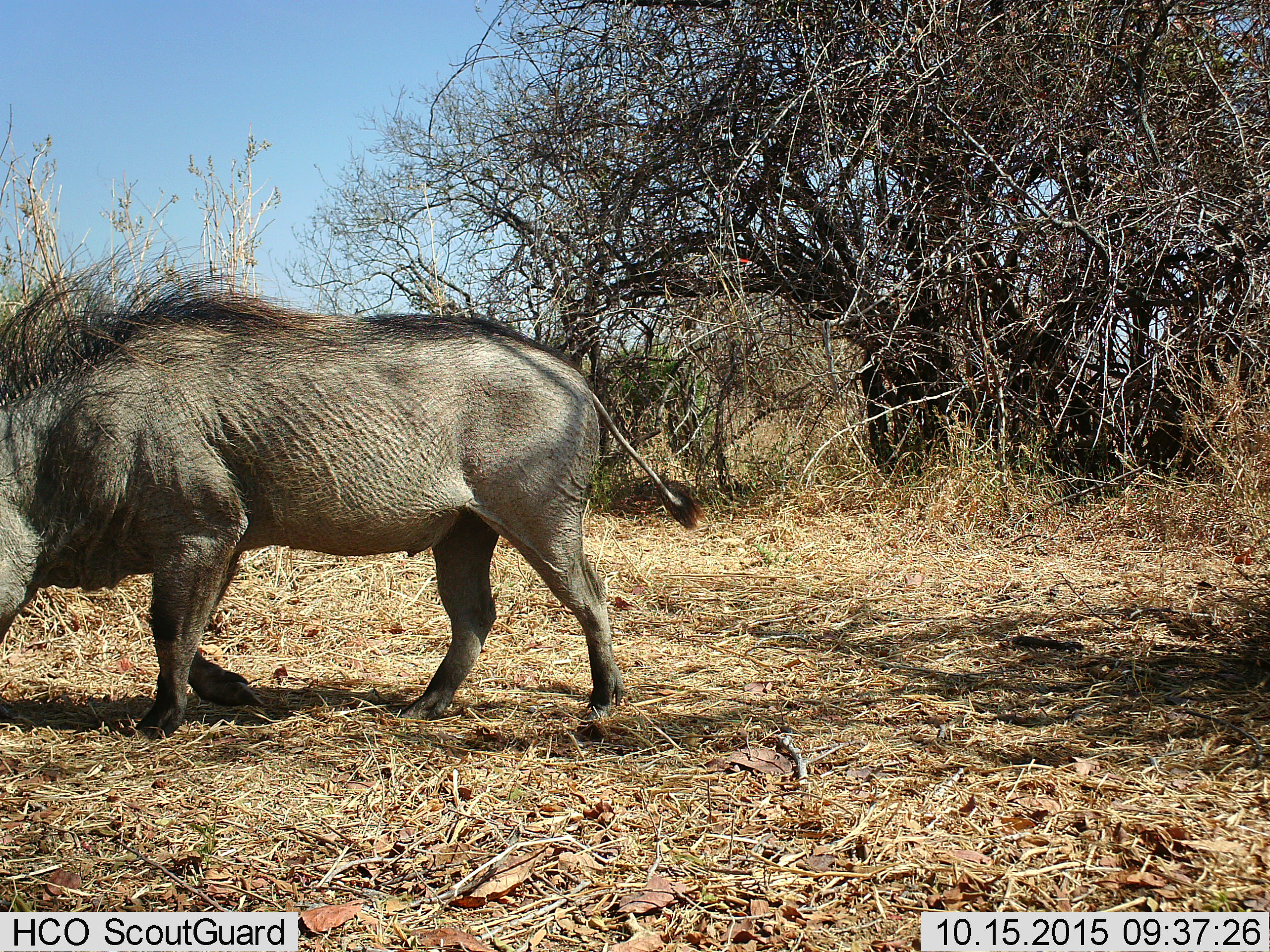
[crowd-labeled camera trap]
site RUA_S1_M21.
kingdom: Animalia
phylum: Chordata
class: Mammalia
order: Artiodactyla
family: Suidae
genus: Phacochoerus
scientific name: Phacochoerus africanus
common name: warthog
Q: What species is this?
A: Warthog (Phacochoerus africanus).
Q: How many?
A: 1.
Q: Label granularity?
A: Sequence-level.